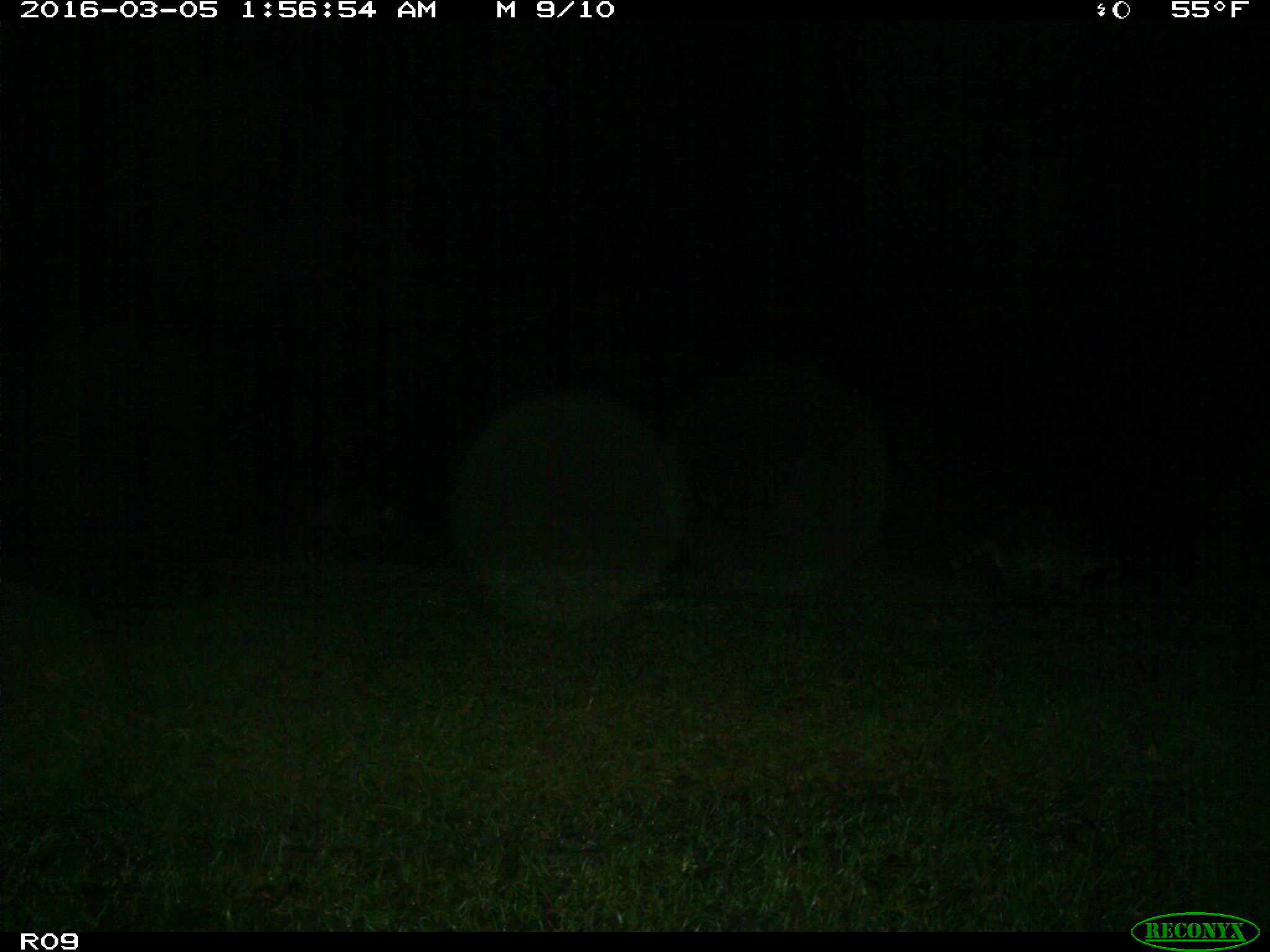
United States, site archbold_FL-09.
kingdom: Animalia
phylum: Chordata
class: Mammalia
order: Carnivora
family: Procyonidae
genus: Procyon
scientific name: Procyon lotor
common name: common raccoon